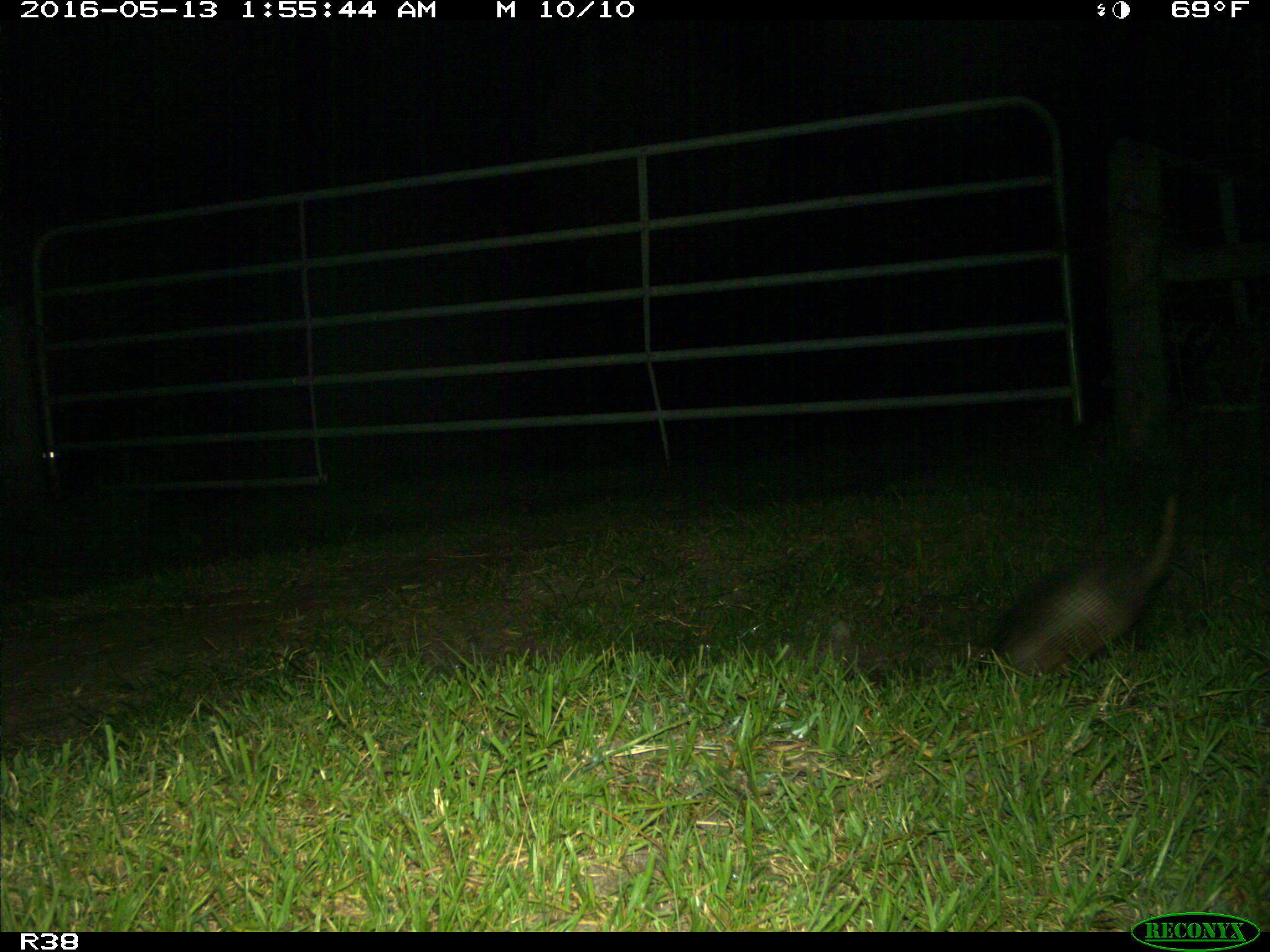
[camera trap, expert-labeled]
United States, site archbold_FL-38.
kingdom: Animalia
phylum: Chordata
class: Mammalia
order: Cingulata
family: Dasypodidae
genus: Dasypus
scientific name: Dasypus novemcinctus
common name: nine-banded armadillo